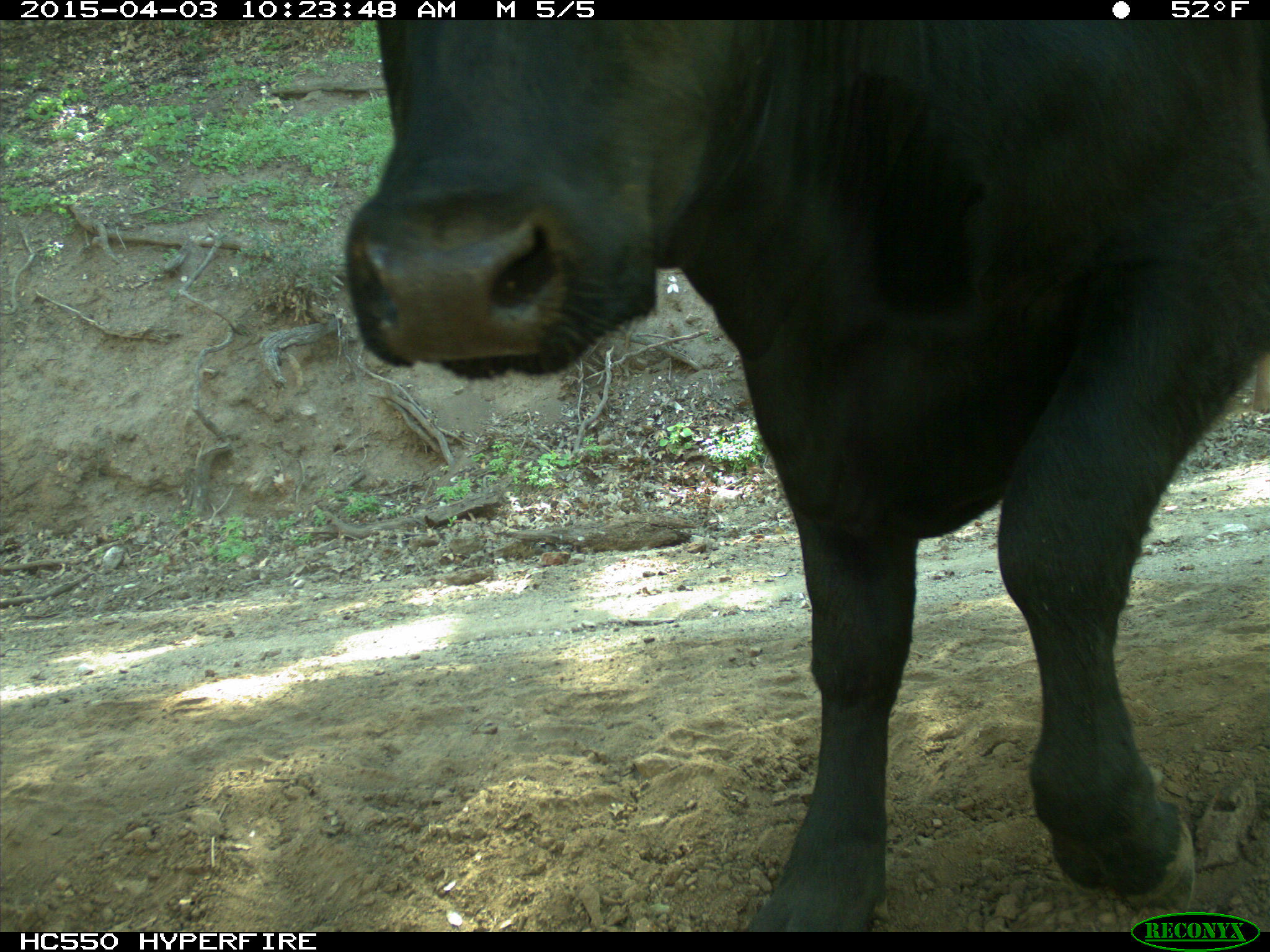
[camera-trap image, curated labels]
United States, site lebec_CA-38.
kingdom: Animalia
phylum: Chordata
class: Mammalia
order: Artiodactyla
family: Bovidae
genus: Bos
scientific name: Bos taurus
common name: domestic cow